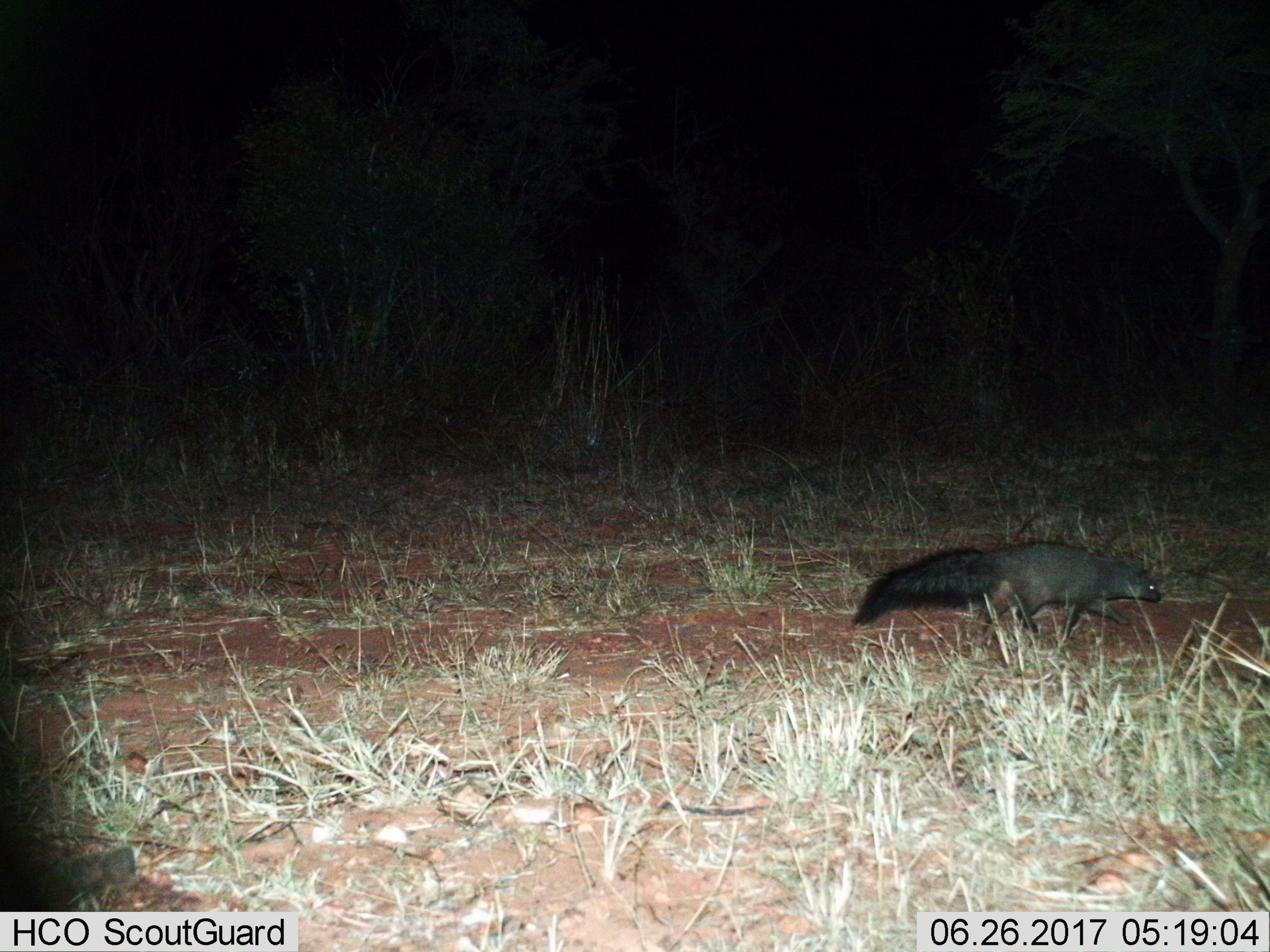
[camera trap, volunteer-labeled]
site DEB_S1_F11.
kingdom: Animalia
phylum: Chordata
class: Mammalia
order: Carnivora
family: Herpestidae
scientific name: Herpestidae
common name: mongoose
Mongoose (Herpestidae), count 1. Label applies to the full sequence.